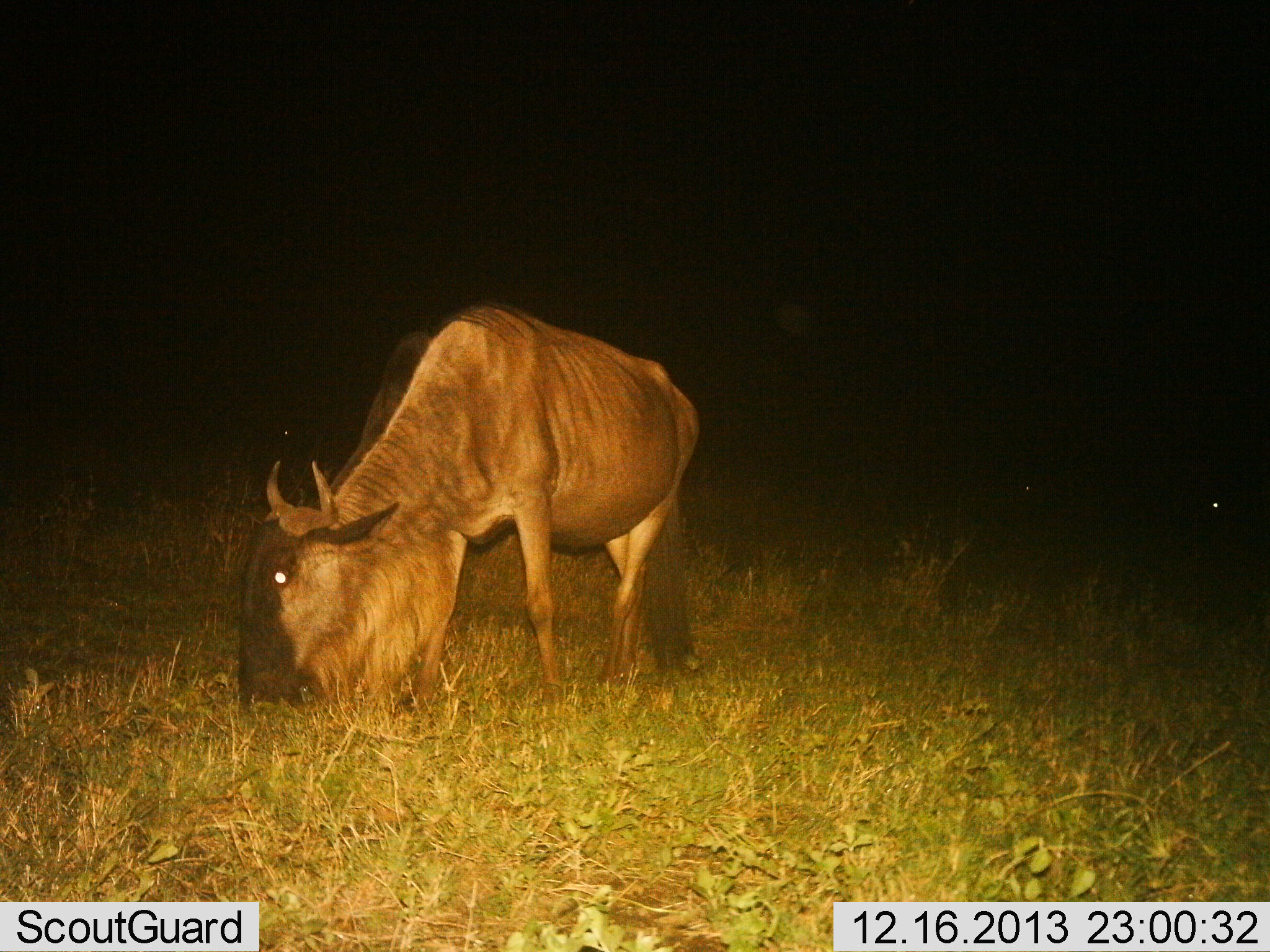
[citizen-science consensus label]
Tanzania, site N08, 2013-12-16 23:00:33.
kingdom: Animalia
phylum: Chordata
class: Mammalia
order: Artiodactyla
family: Bovidae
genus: Connochaetes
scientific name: Connochaetes taurinus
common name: blue wildebeest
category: wildebeest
Wildebeest (blue wildebeest) (Connochaetes taurinus), count 1. Behavior (volunteer vote fractions): standing 60%, resting 0%, moving 0%, interacting 0%. Young present (vote fraction): 0%. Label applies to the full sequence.